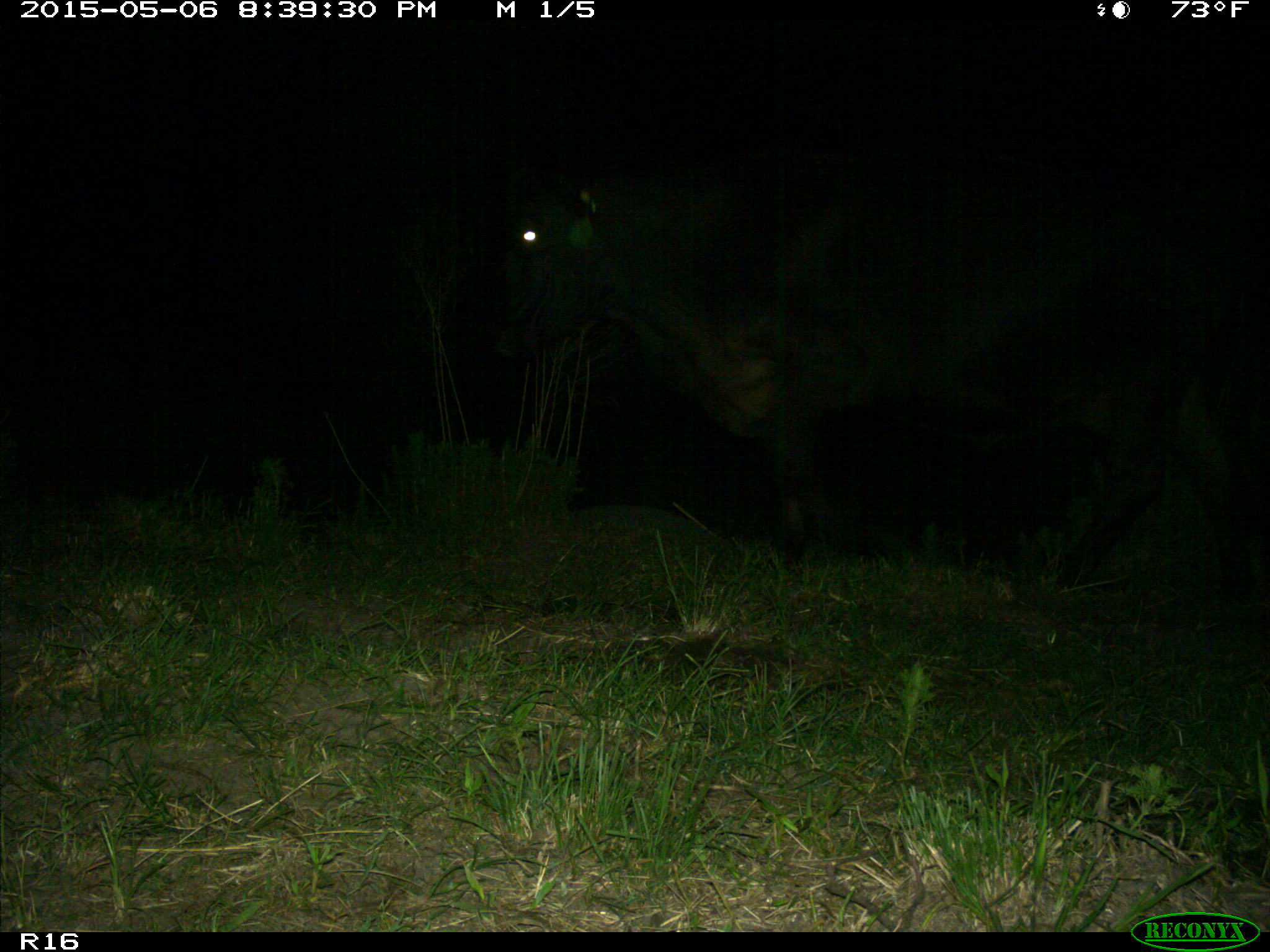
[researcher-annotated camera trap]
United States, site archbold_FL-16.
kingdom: Animalia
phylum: Chordata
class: Mammalia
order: Artiodactyla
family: Bovidae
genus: Bos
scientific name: Bos taurus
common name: domestic cow